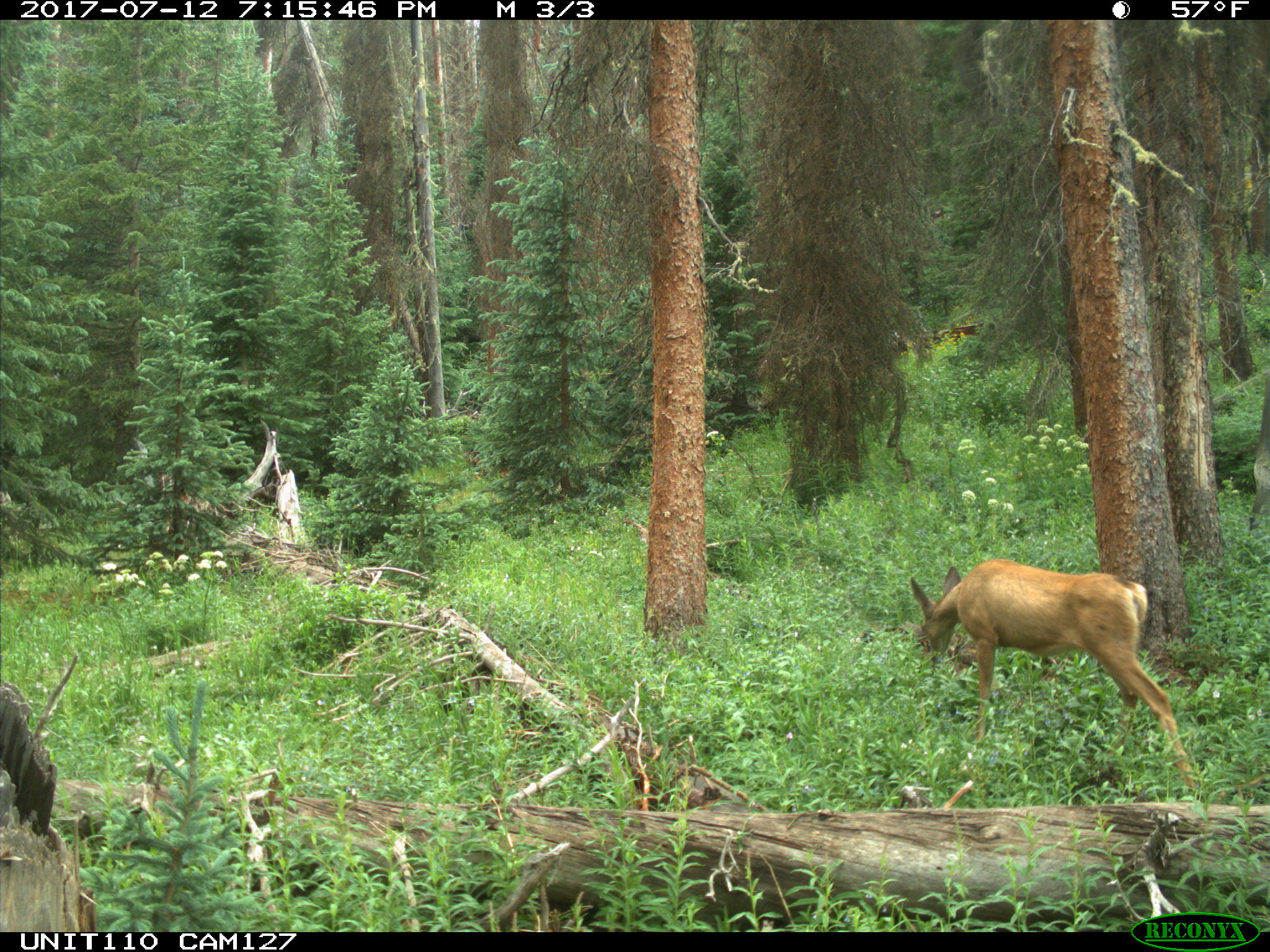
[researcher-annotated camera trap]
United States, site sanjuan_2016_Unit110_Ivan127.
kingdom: Animalia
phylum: Chordata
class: Mammalia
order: Artiodactyla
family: Cervidae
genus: Odocoileus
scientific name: Odocoileus hemionus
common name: mule deer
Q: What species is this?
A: Odocoileus hemionus (mule deer).